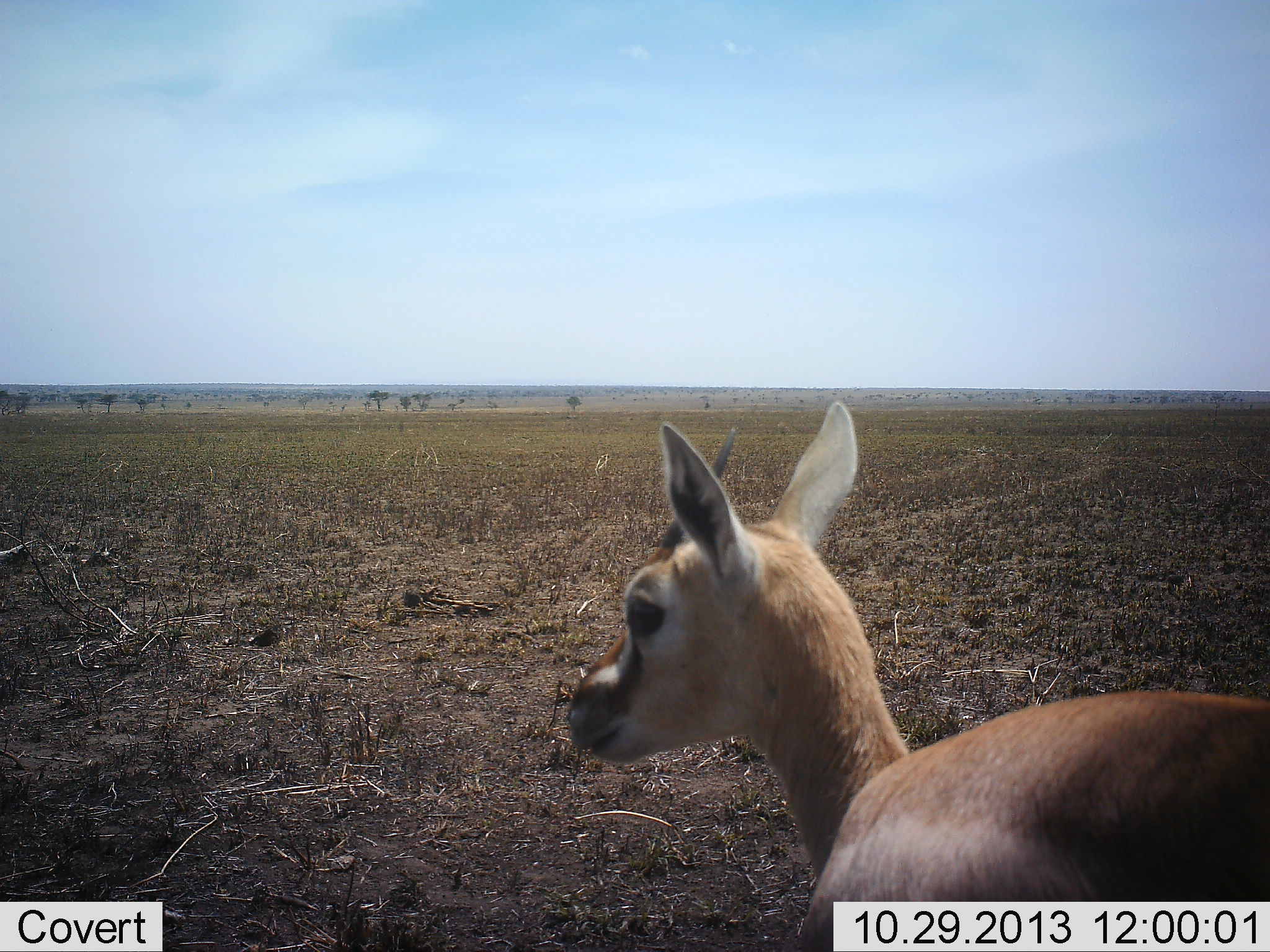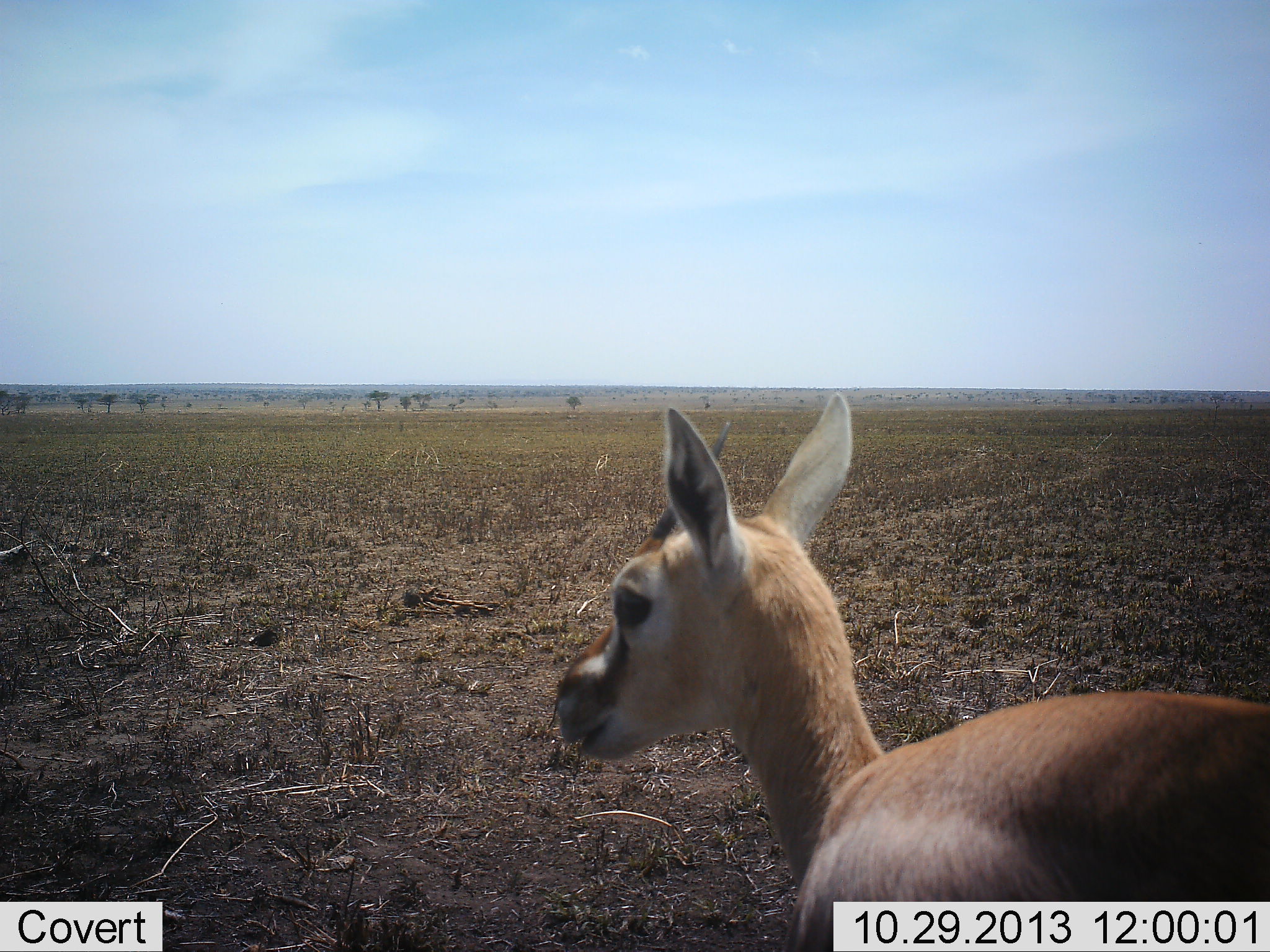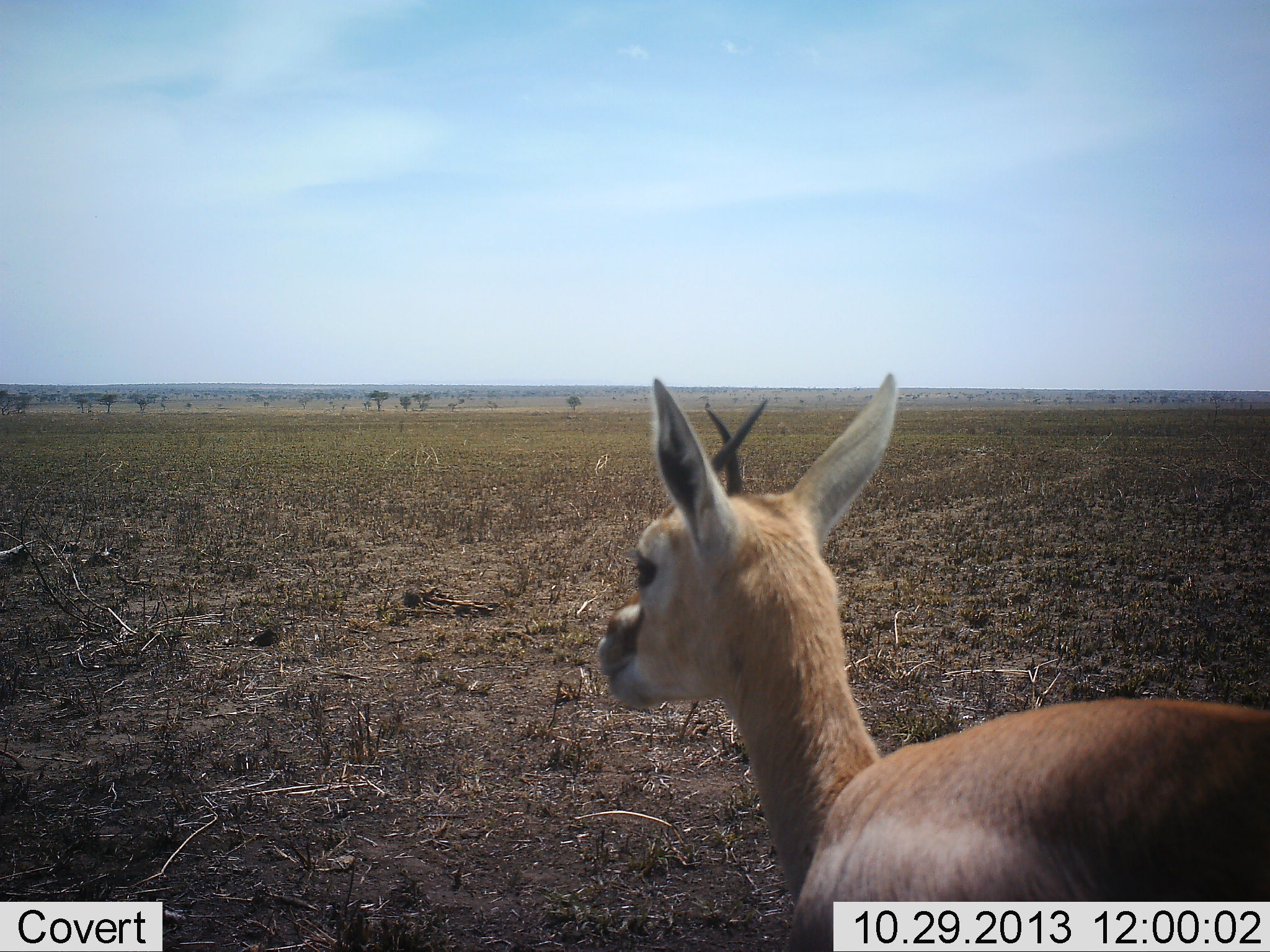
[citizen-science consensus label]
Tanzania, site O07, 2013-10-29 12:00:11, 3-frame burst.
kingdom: Animalia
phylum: Chordata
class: Mammalia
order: Artiodactyla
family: Bovidae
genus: Eudorcas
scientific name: Eudorcas thomsonii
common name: thomson's gazelle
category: gazellethomsons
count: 1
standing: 100%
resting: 0%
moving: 0%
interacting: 0%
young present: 10%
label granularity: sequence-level